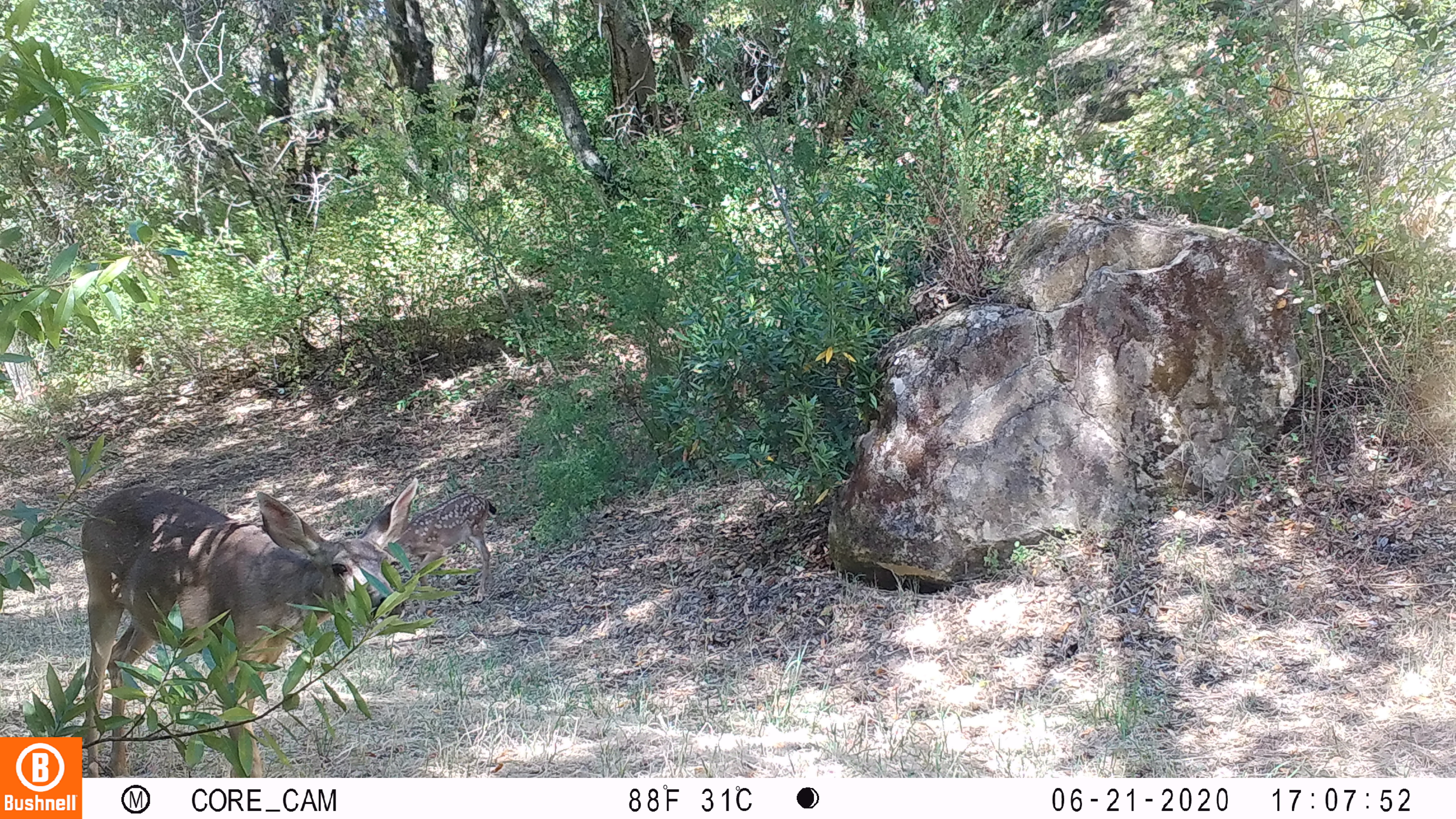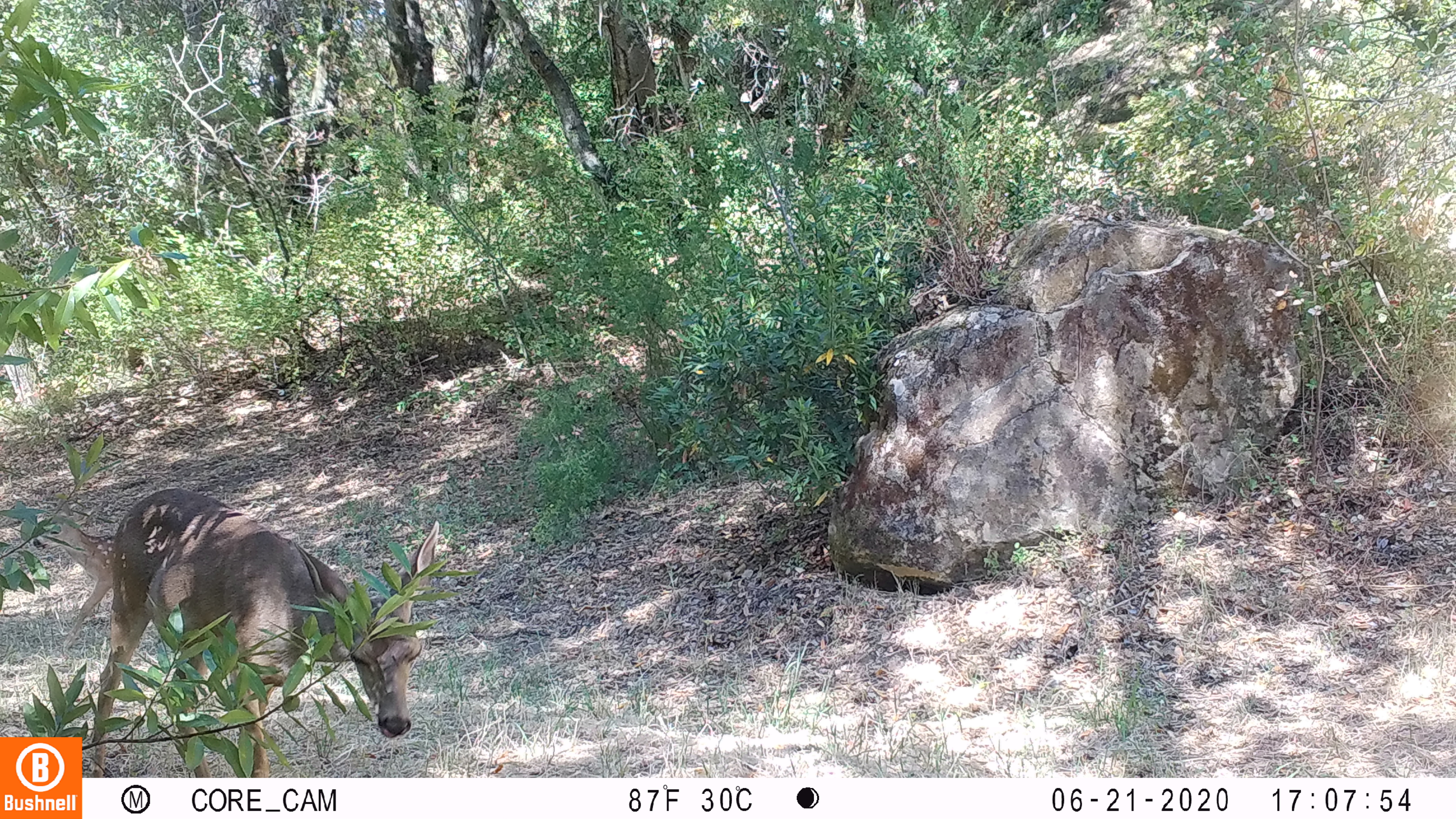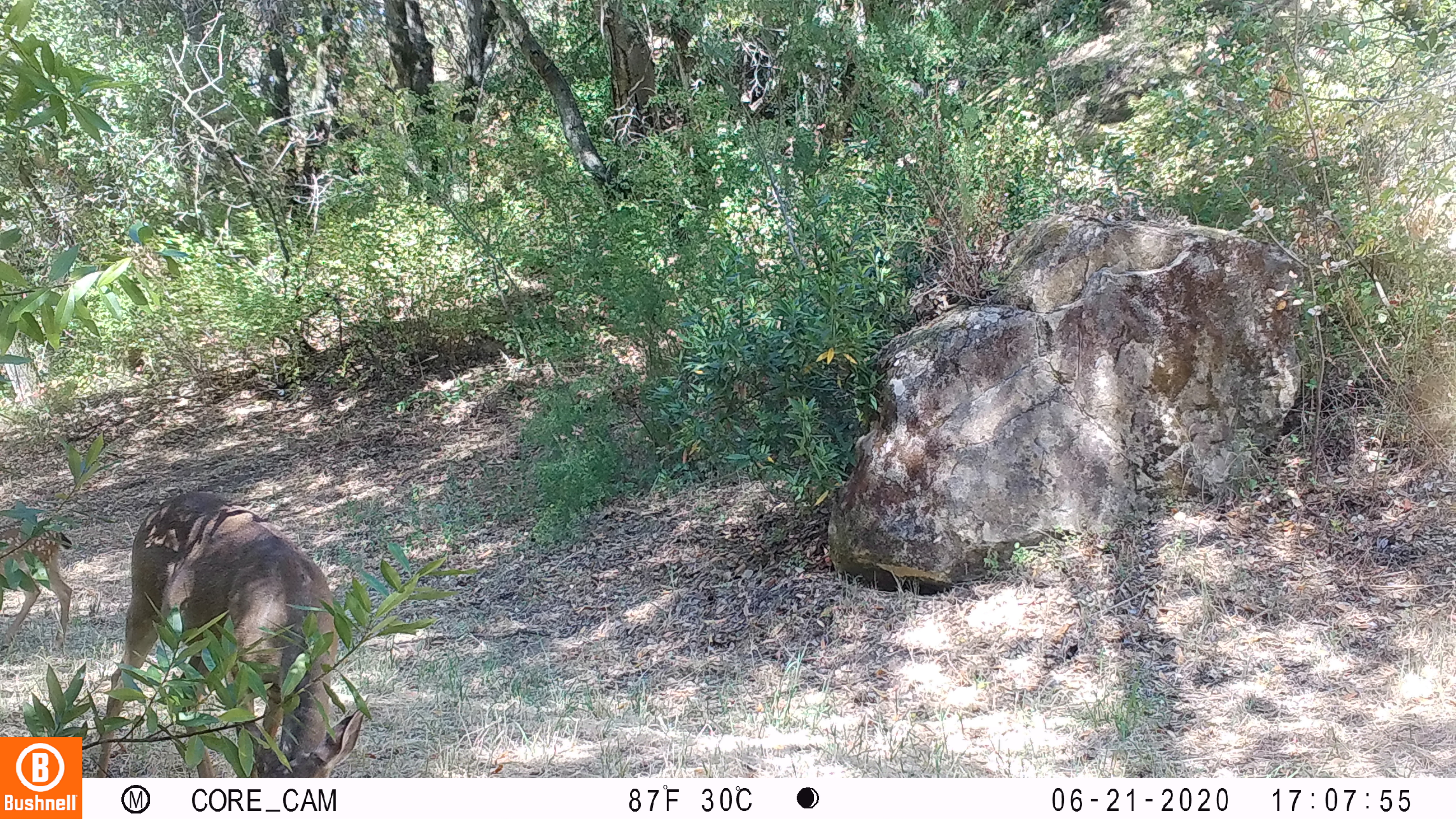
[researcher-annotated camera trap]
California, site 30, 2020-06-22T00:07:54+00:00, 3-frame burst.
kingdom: Animalia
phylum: Chordata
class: Mammalia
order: Artiodactyla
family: Cervidae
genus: Odocoileus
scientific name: Odocoileus hemionus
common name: mule deer